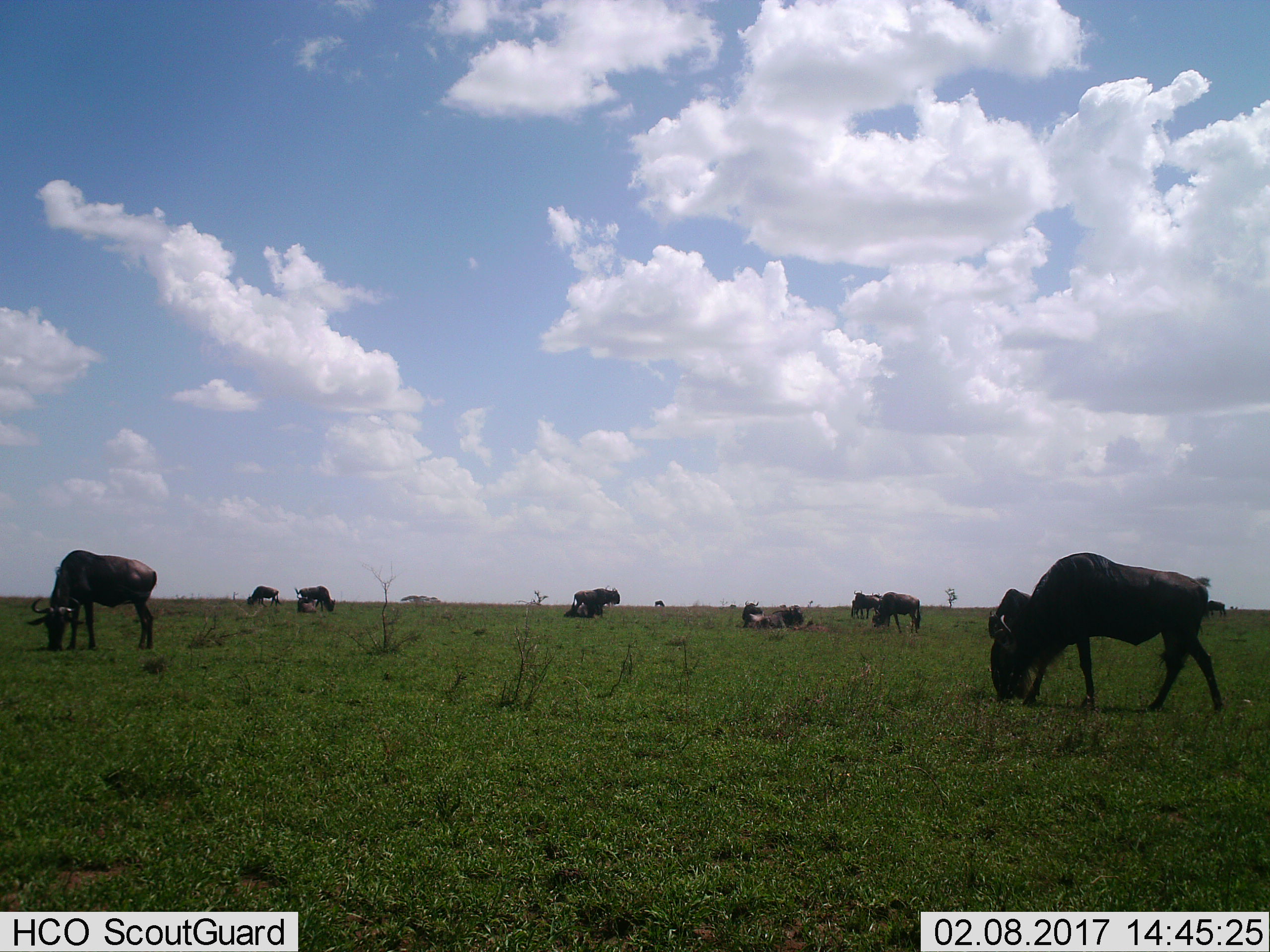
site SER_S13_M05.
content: unidentified animal